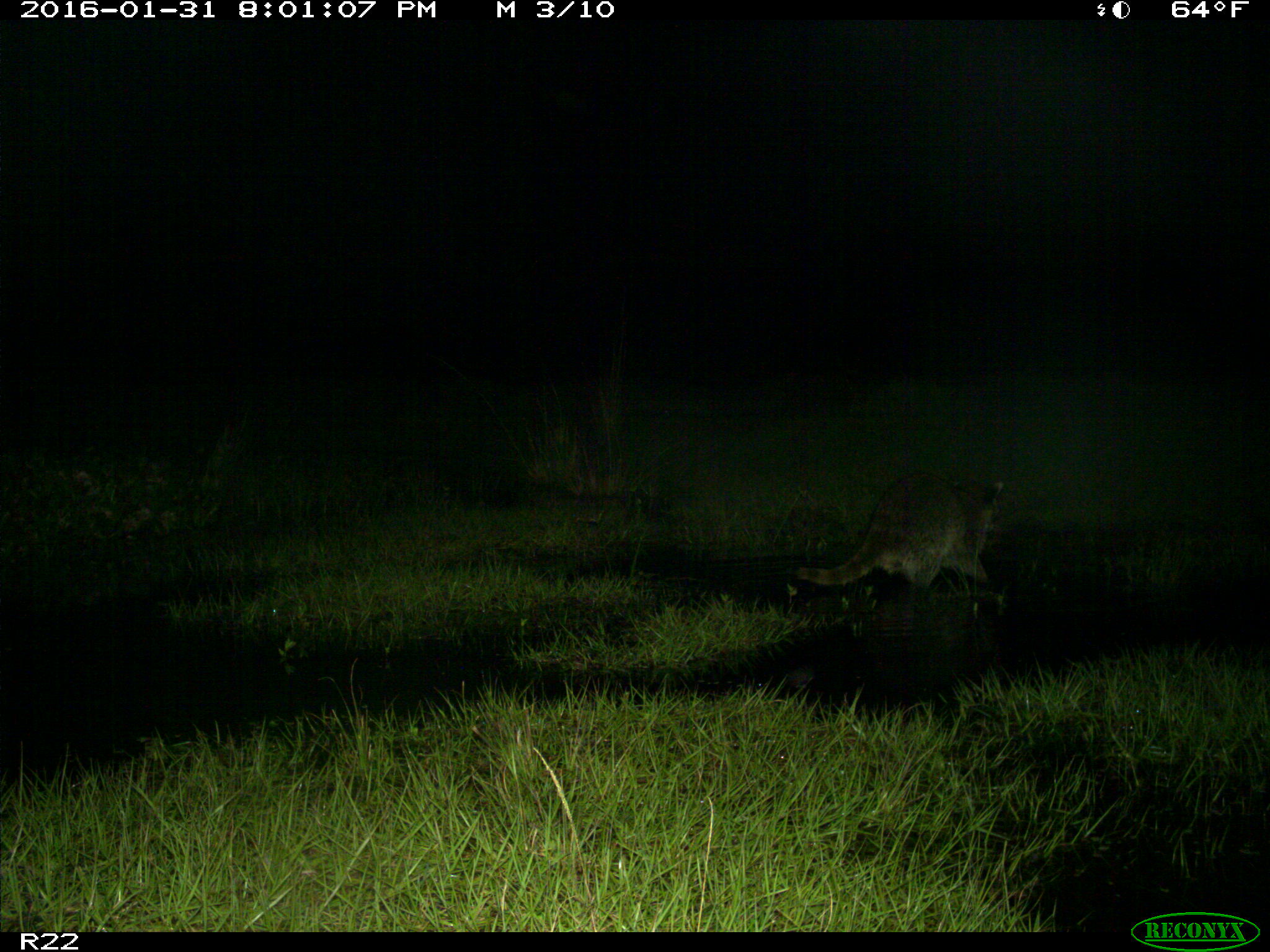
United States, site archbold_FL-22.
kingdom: Animalia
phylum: Chordata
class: Mammalia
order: Carnivora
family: Procyonidae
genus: Procyon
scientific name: Procyon lotor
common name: common raccoon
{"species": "Procyon lotor (common raccoon)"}